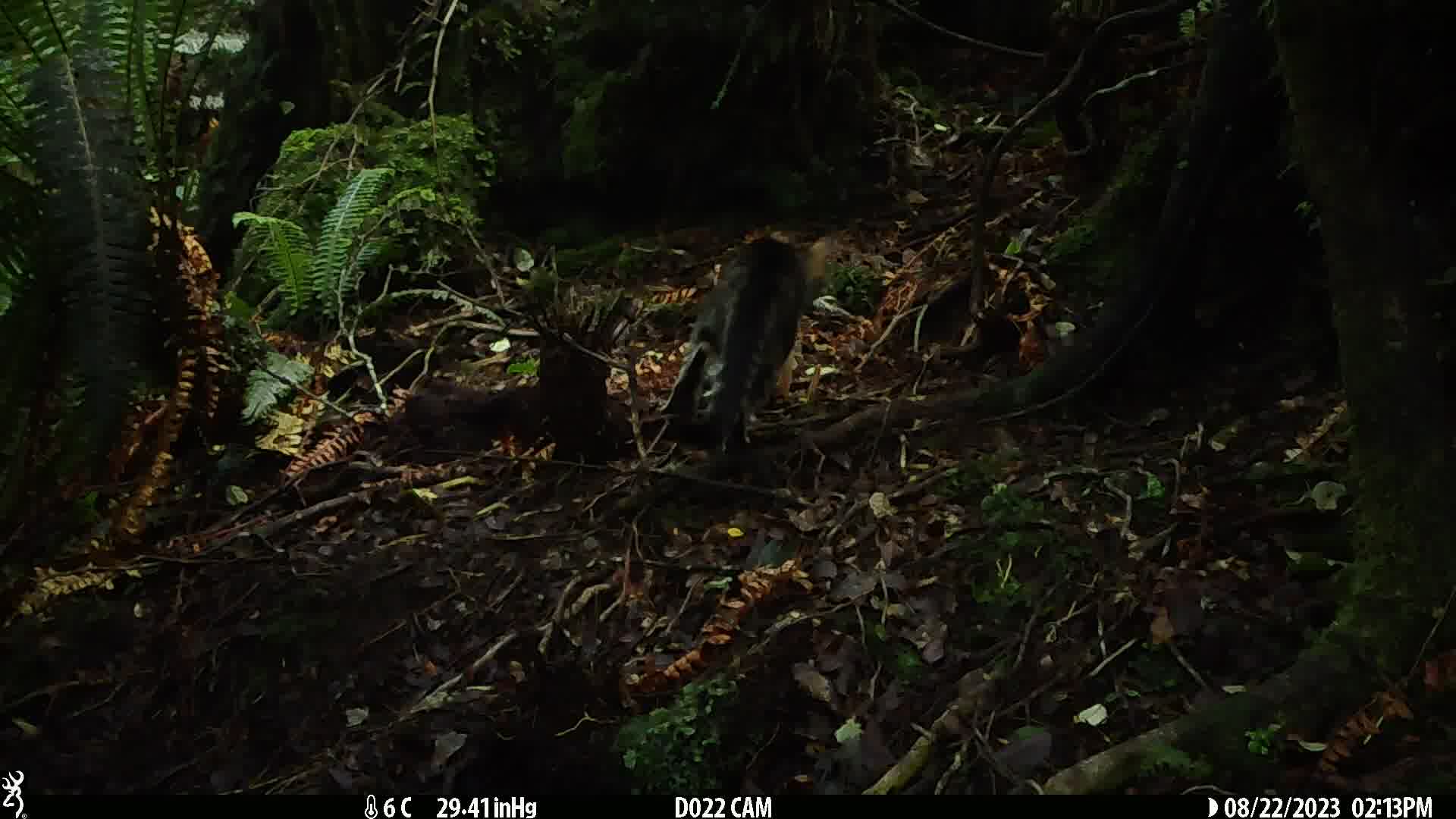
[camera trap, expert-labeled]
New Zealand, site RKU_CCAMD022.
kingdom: Animalia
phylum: Chordata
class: Mammalia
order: Carnivora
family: Felidae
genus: Felis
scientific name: Felis catus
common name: domestic cat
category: cat